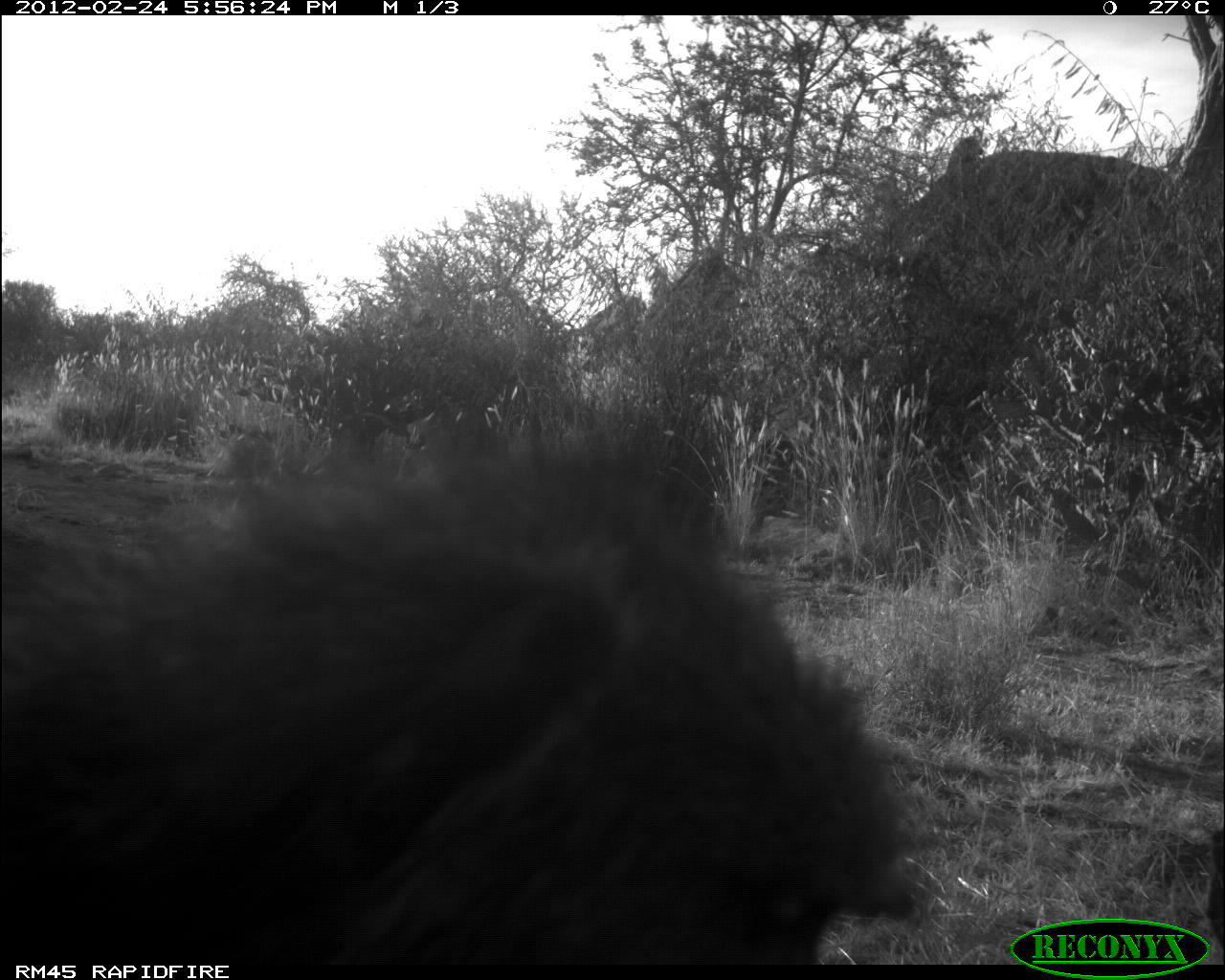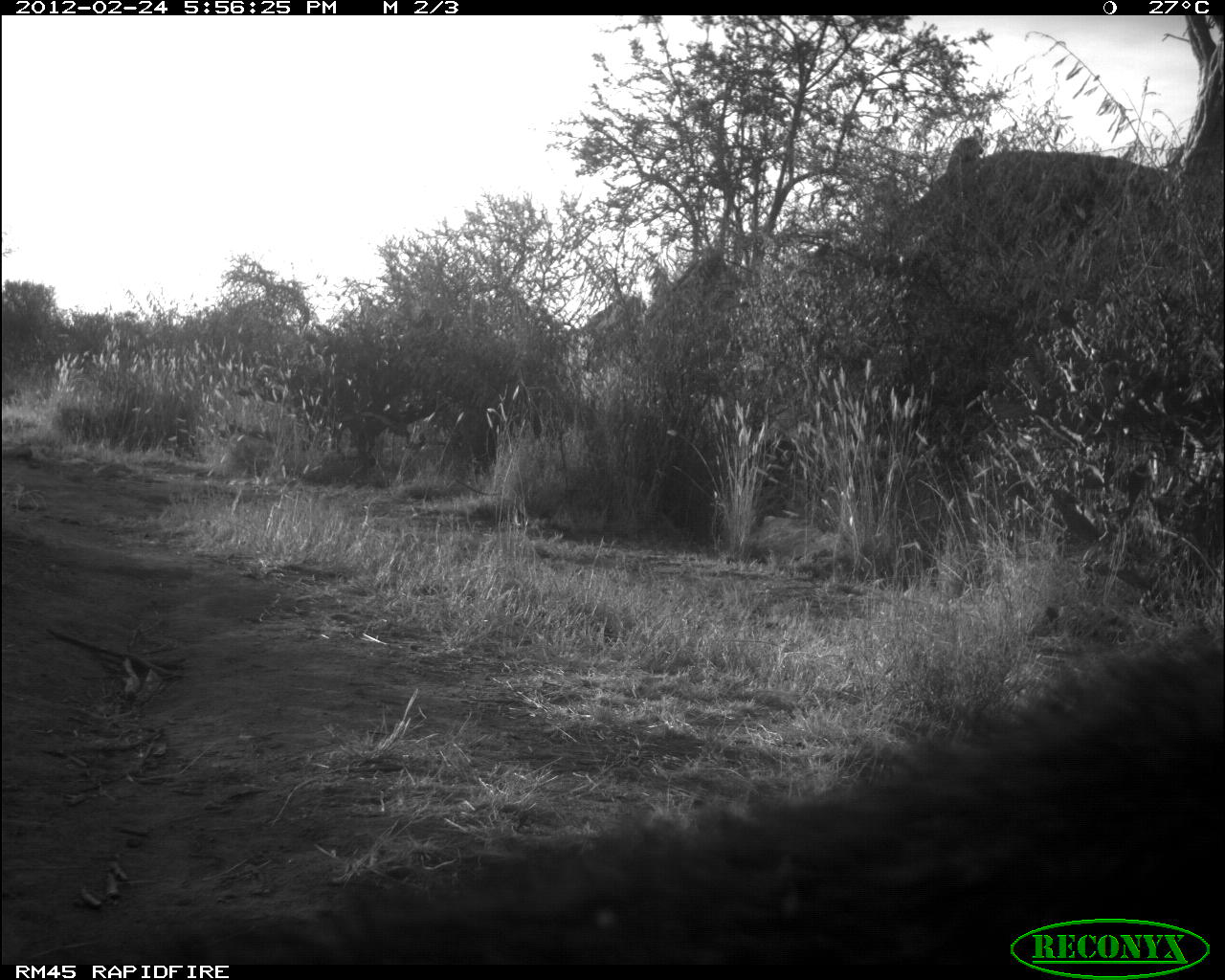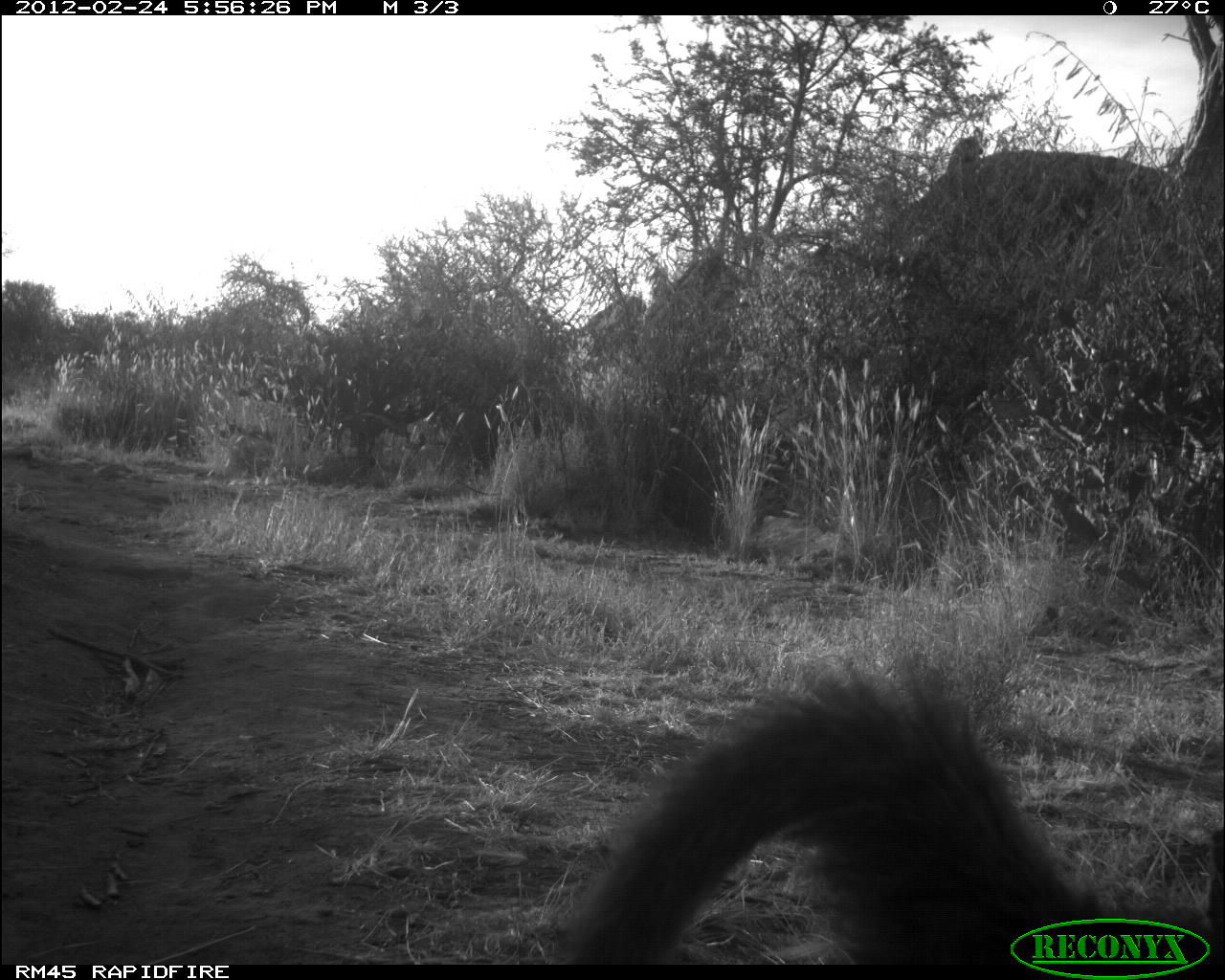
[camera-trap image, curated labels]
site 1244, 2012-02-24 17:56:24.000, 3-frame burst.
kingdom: Animalia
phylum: Chordata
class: Mammalia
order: Primates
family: Cercopithecidae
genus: Papio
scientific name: Papio anubis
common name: olive baboon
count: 1